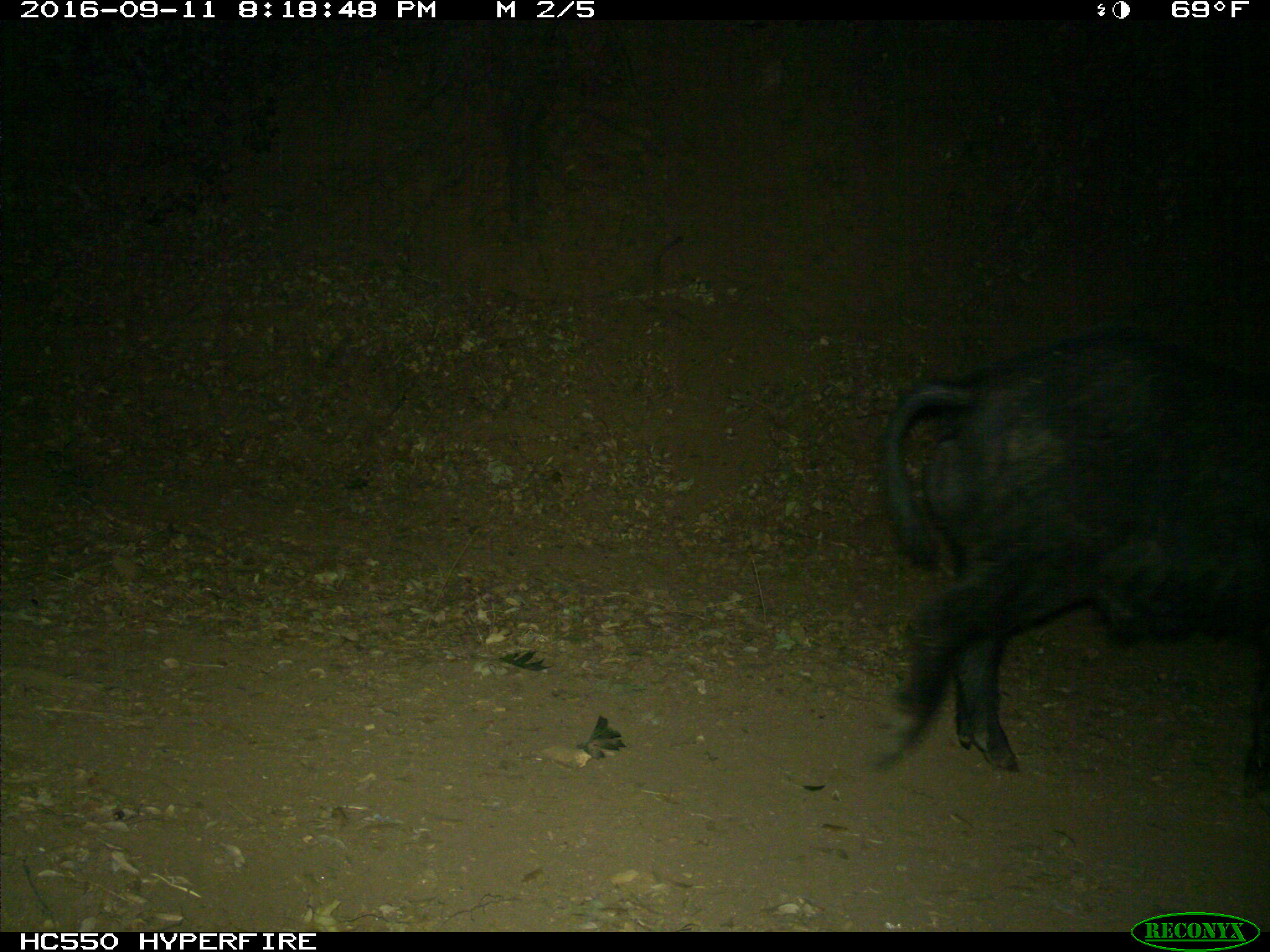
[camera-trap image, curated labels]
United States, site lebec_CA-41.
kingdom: Animalia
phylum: Chordata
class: Mammalia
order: Artiodactyla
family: Suidae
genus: Sus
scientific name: Sus scrofa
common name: wild boar